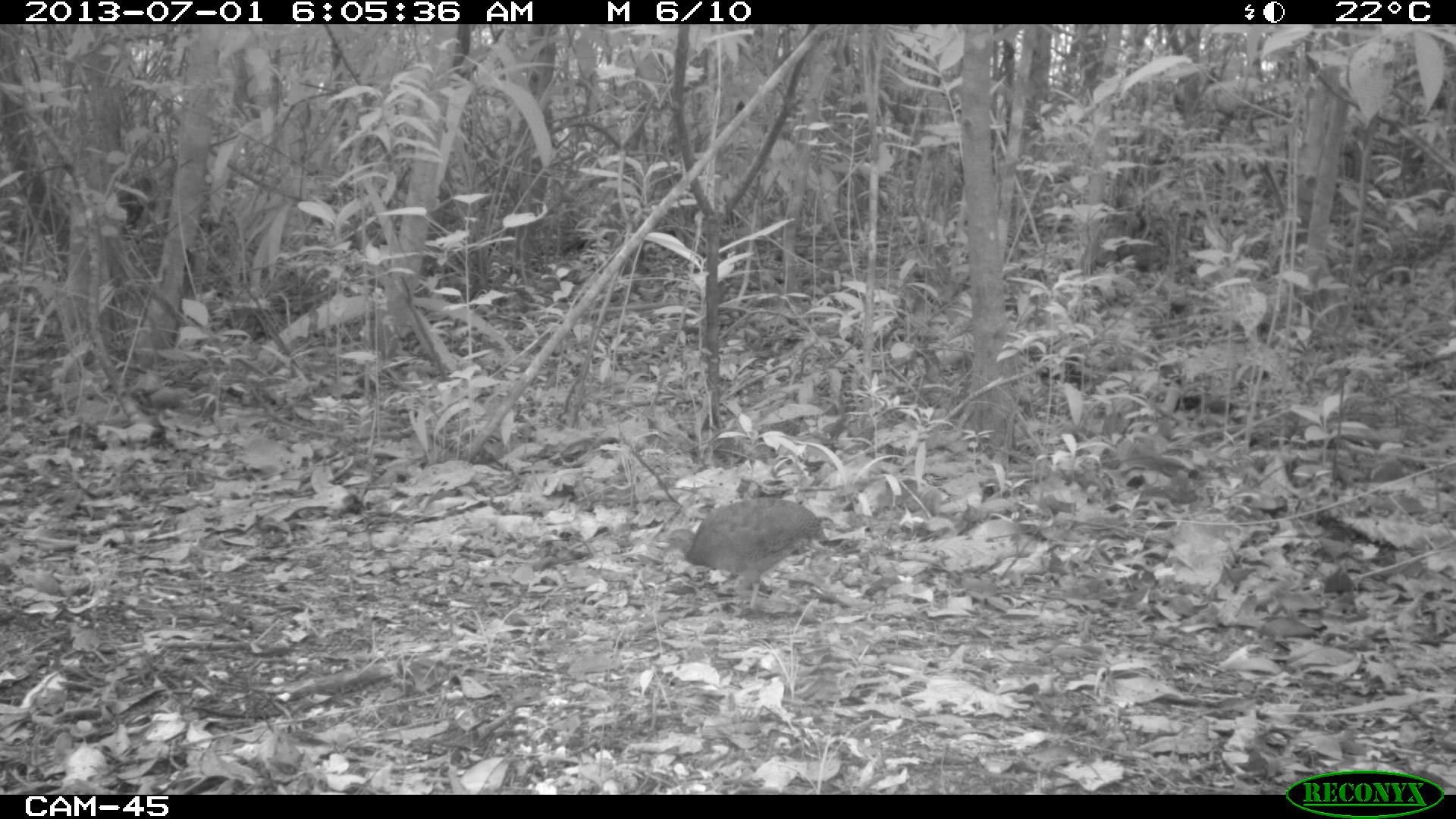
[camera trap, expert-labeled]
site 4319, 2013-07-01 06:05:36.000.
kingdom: Animalia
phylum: Chordata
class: Aves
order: Tinamiformes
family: Tinamidae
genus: Tinamus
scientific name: Tinamus major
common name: great tinamou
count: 1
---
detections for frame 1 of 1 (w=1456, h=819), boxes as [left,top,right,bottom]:
tinamus major: [661,496,831,612]